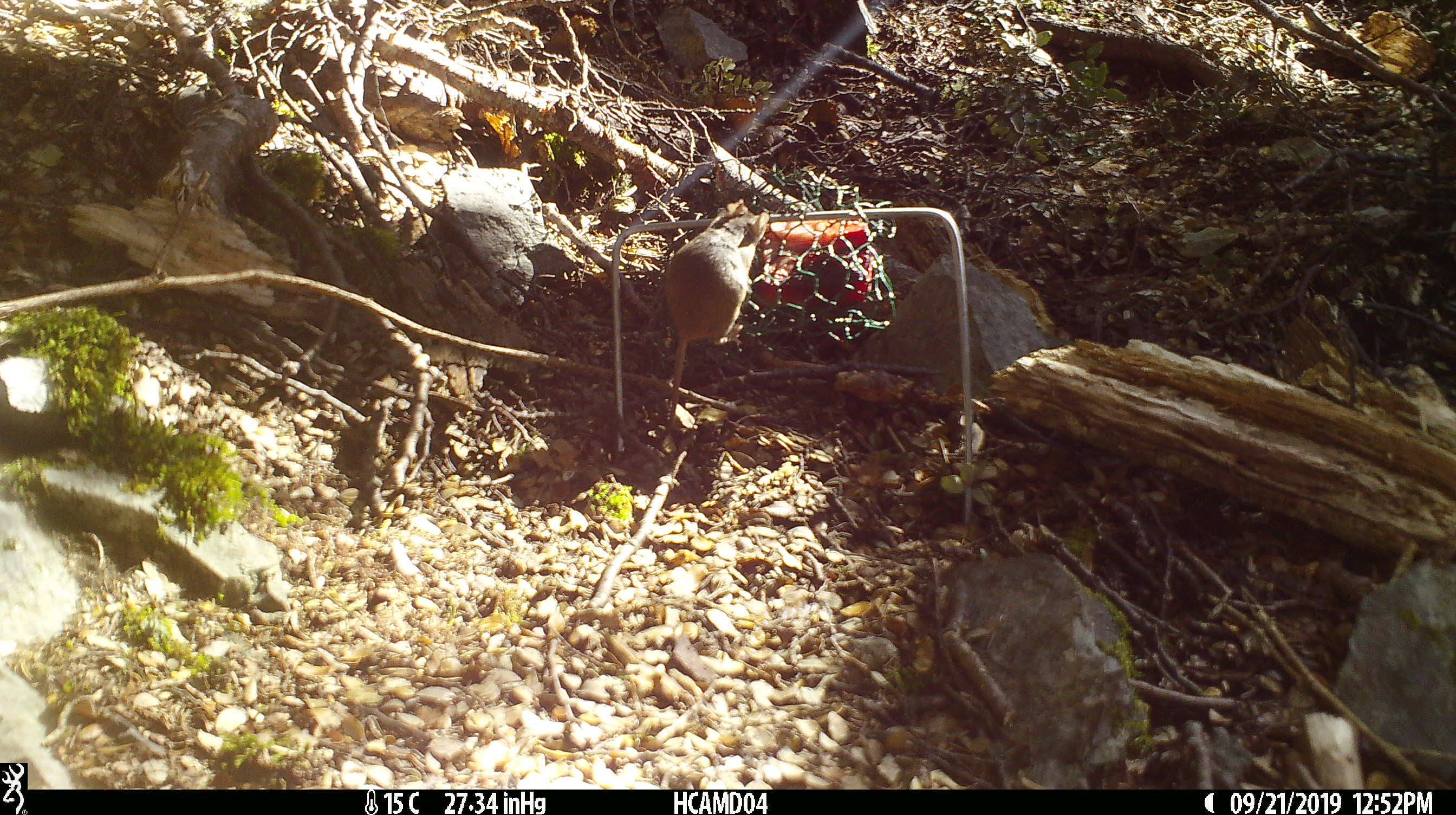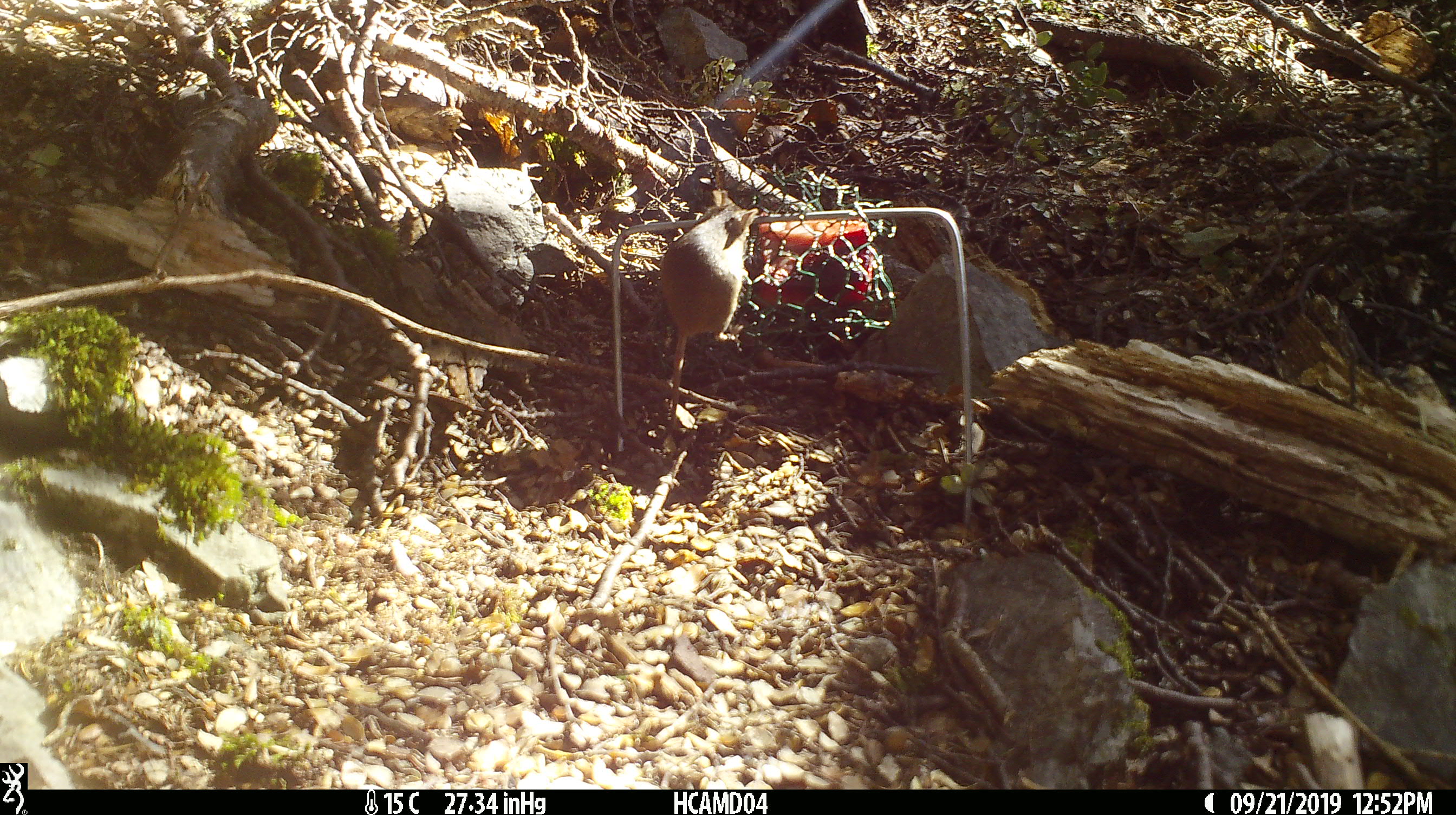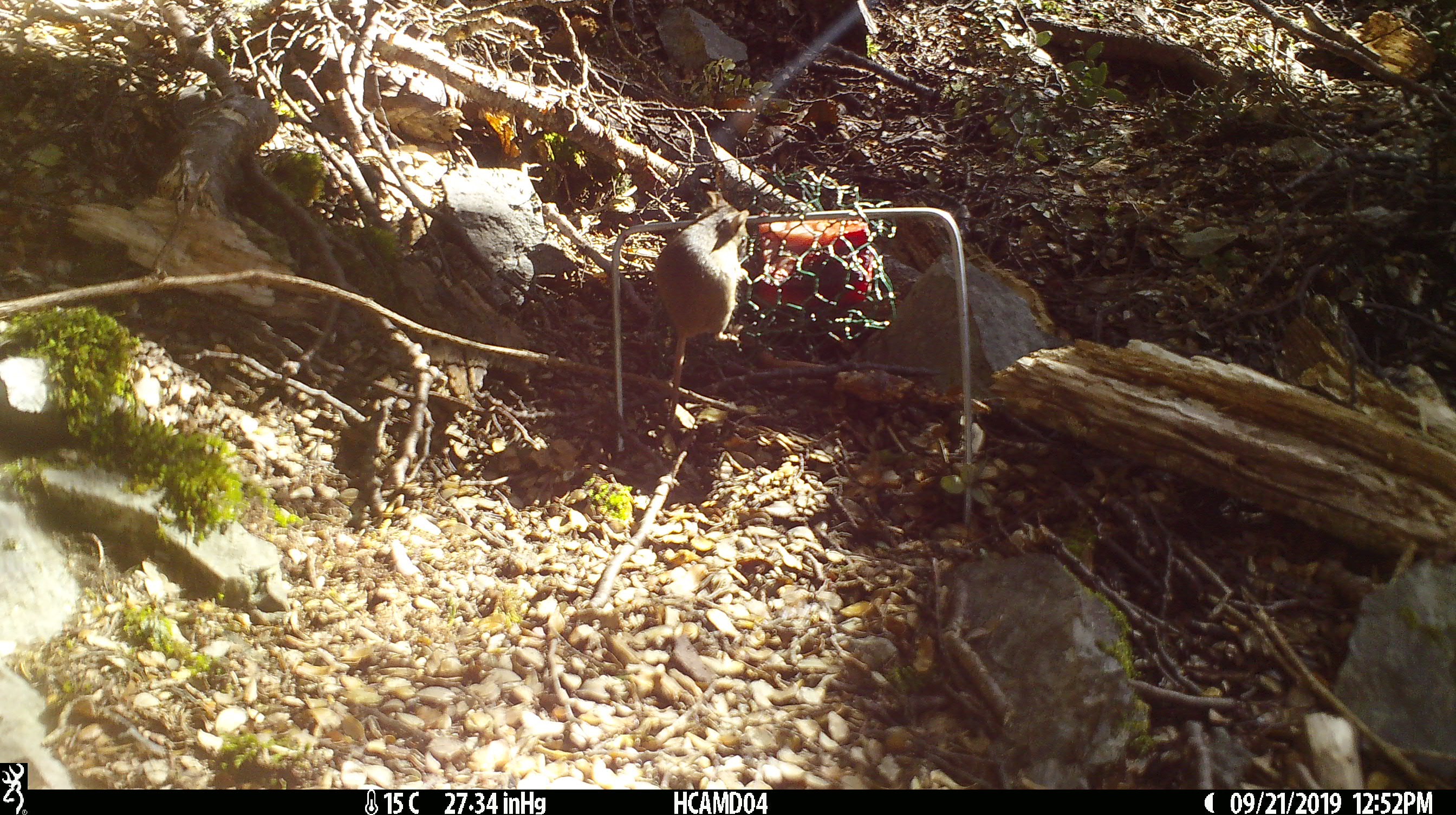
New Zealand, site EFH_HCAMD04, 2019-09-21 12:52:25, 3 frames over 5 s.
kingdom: Animalia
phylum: Chordata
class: Mammalia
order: Rodentia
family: Muridae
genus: Mus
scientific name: Mus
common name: mouse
Mouse (Mus).